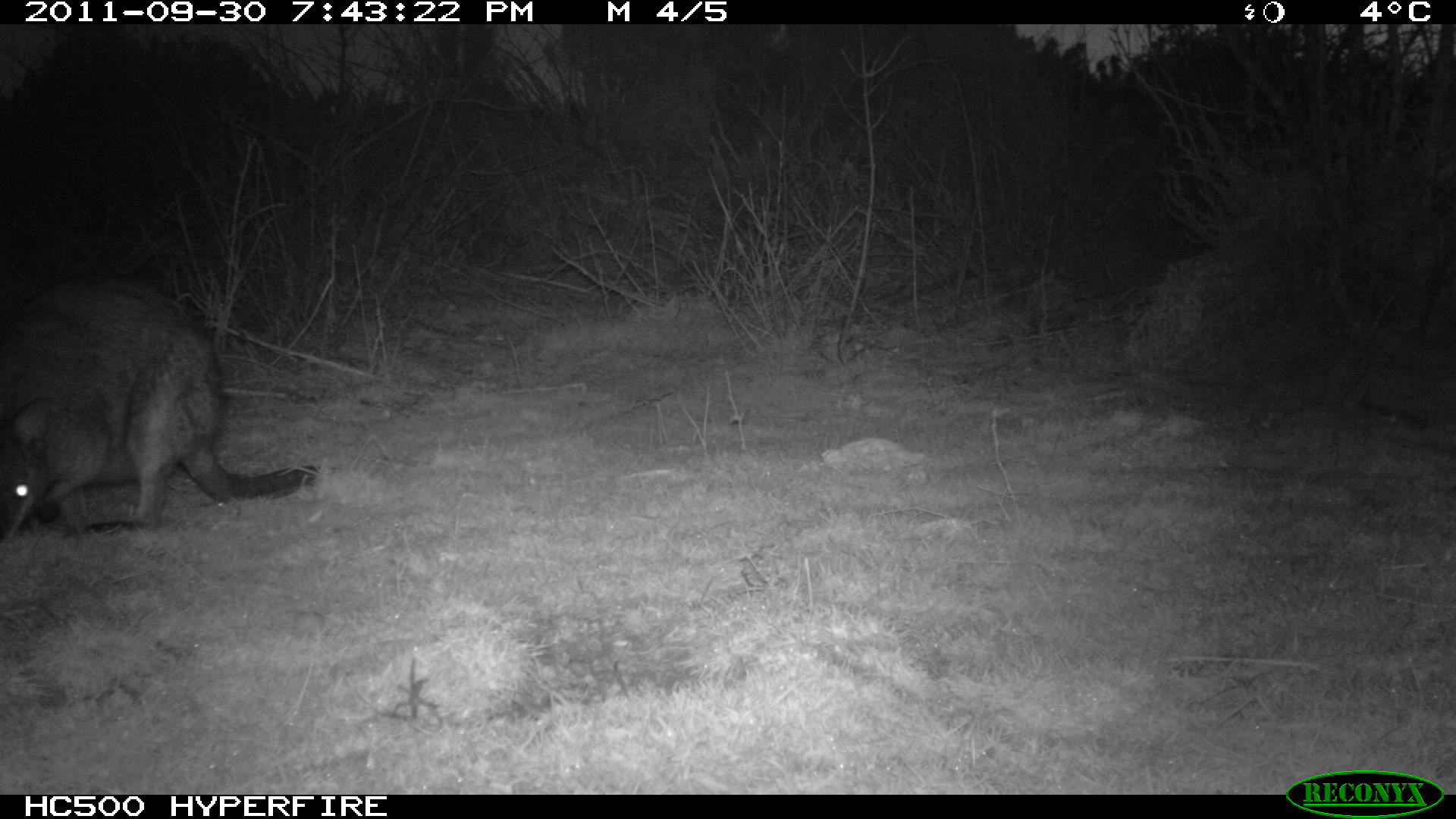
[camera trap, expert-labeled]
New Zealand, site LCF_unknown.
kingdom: Animalia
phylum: Chordata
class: Mammalia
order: Diprotodontia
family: Macropodidae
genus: Notamacropus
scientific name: Notamacropus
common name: wallaby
Wallaby (Notamacropus).